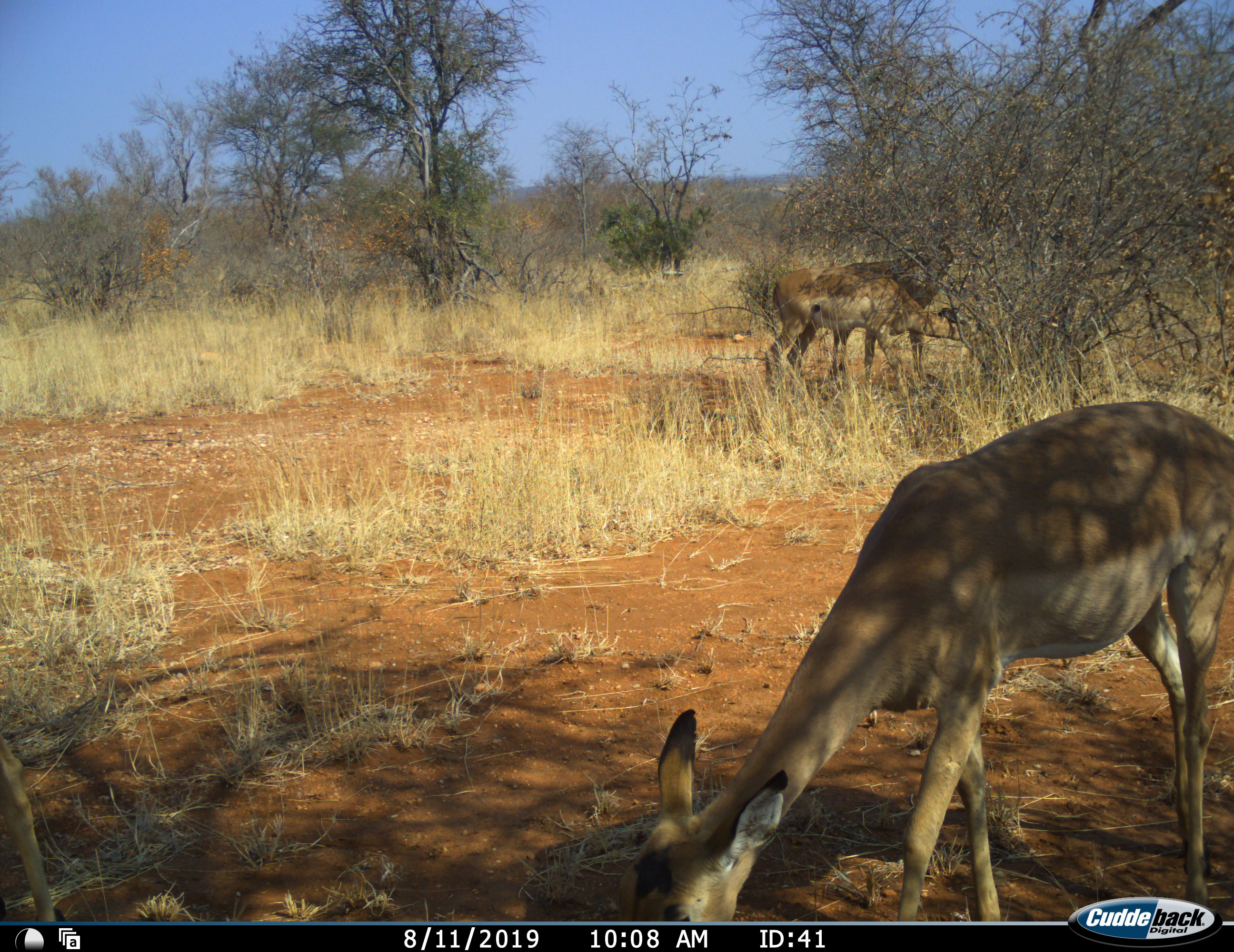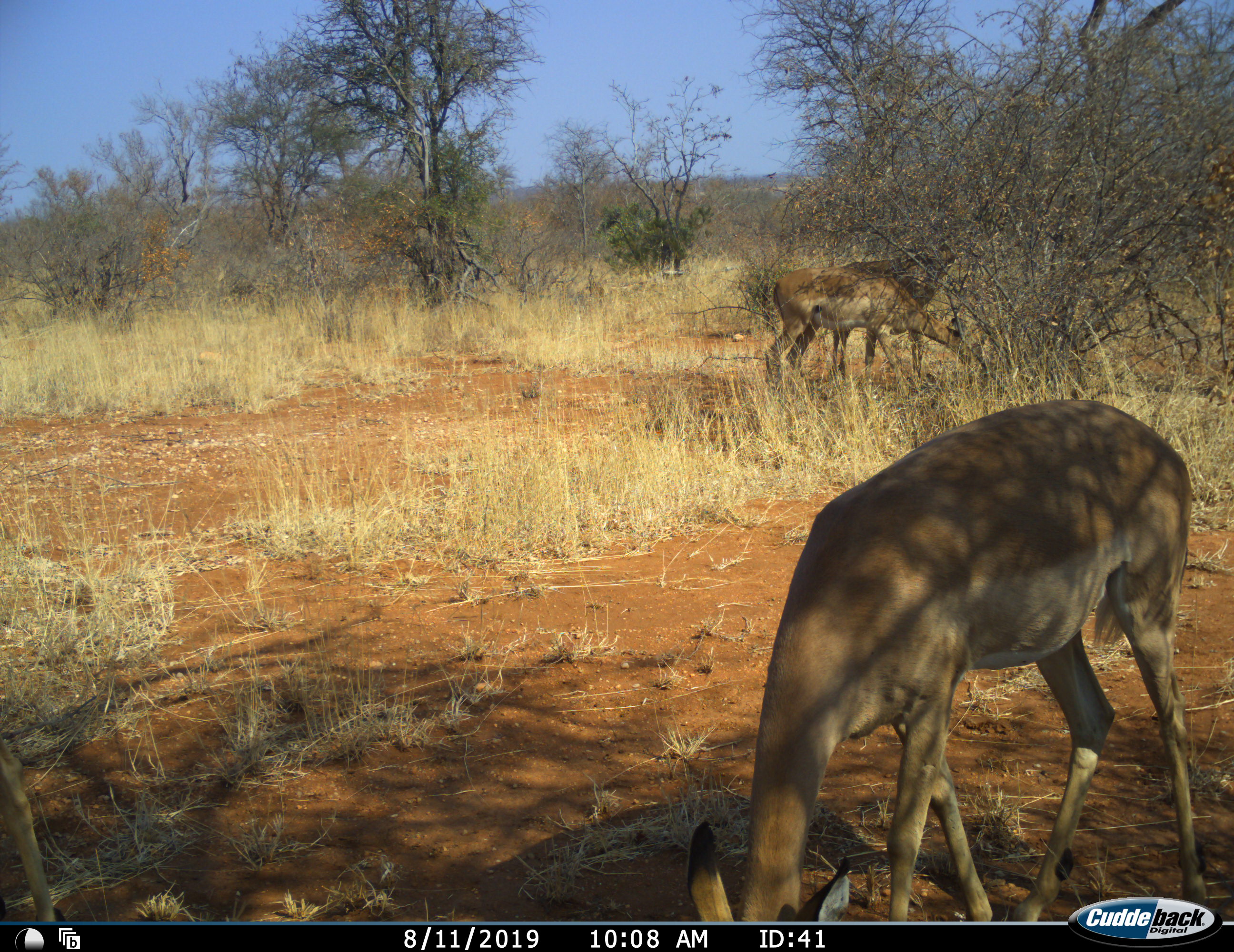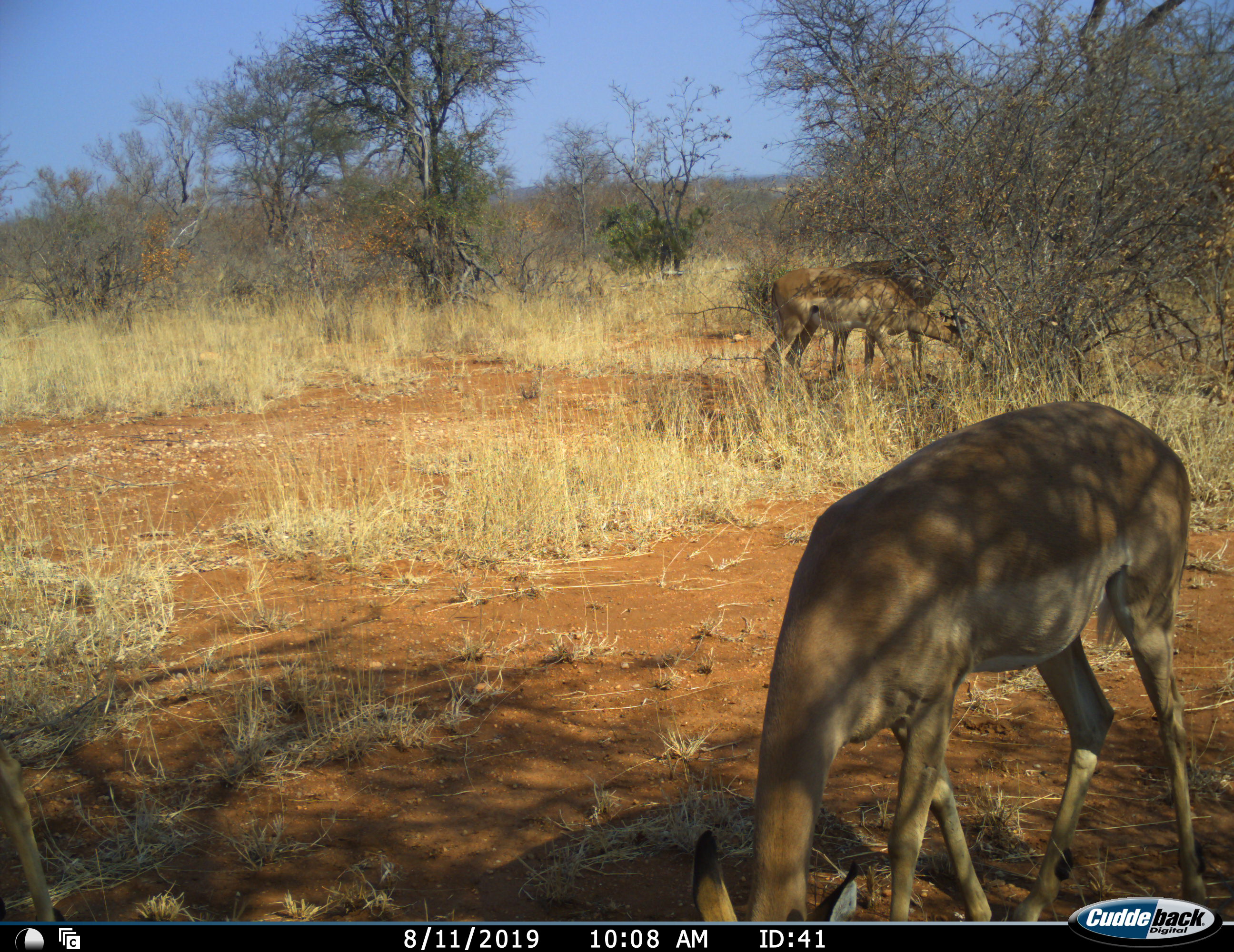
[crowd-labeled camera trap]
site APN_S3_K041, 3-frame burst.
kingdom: Animalia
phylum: Chordata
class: Mammalia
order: Artiodactyla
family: Bovidae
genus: Aepyceros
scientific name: Aepyceros melampus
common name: impala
Impala (Aepyceros melampus), count 3. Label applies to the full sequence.